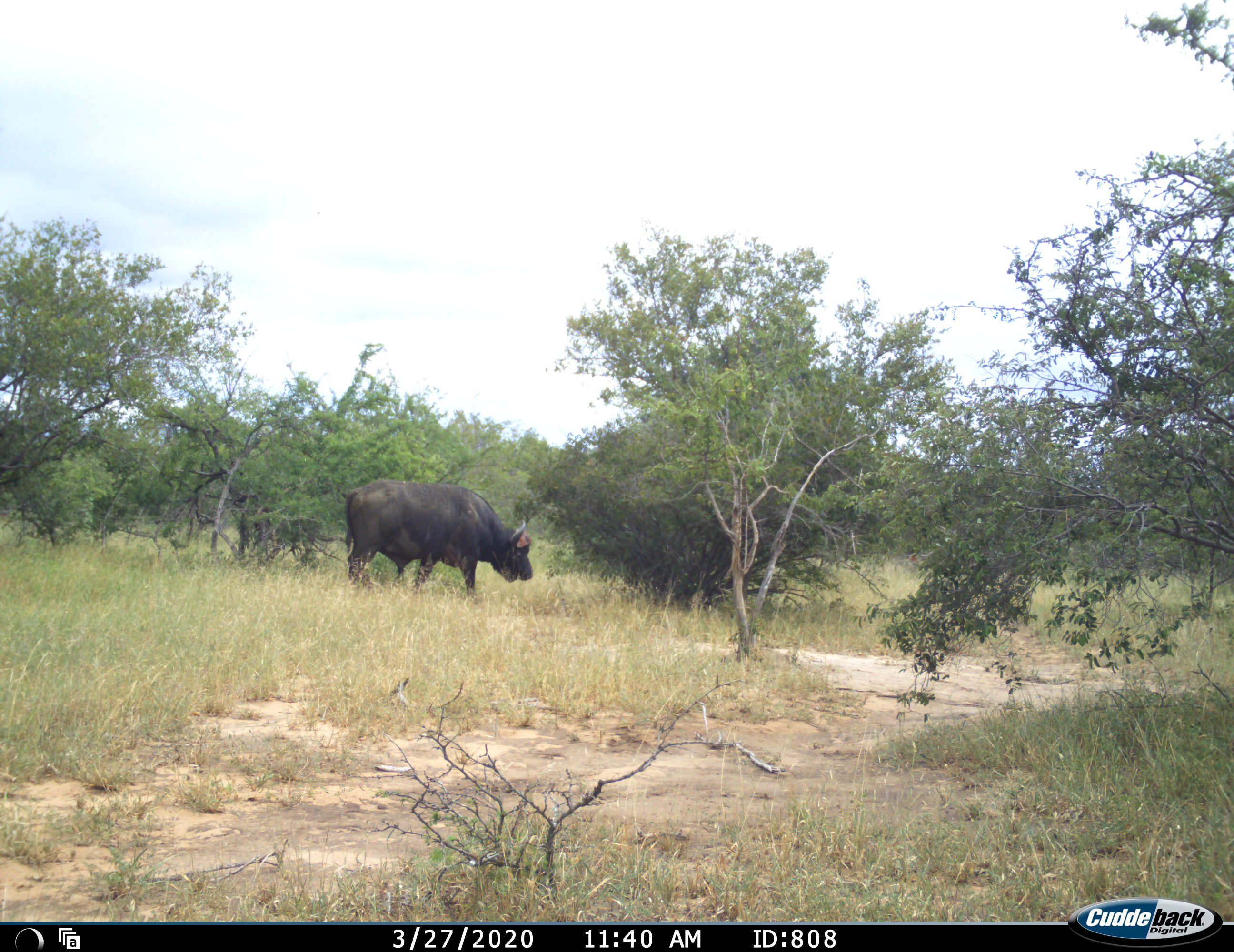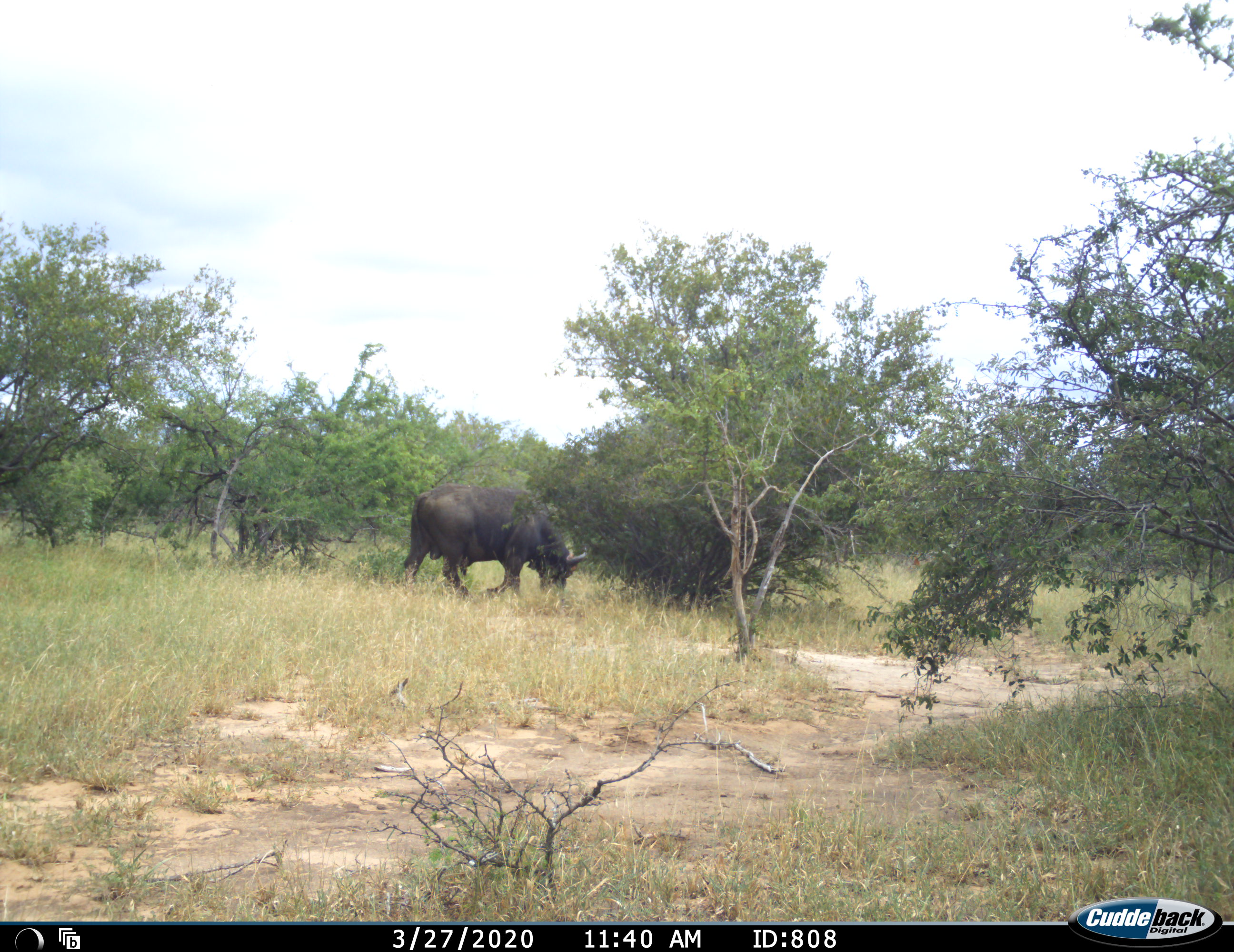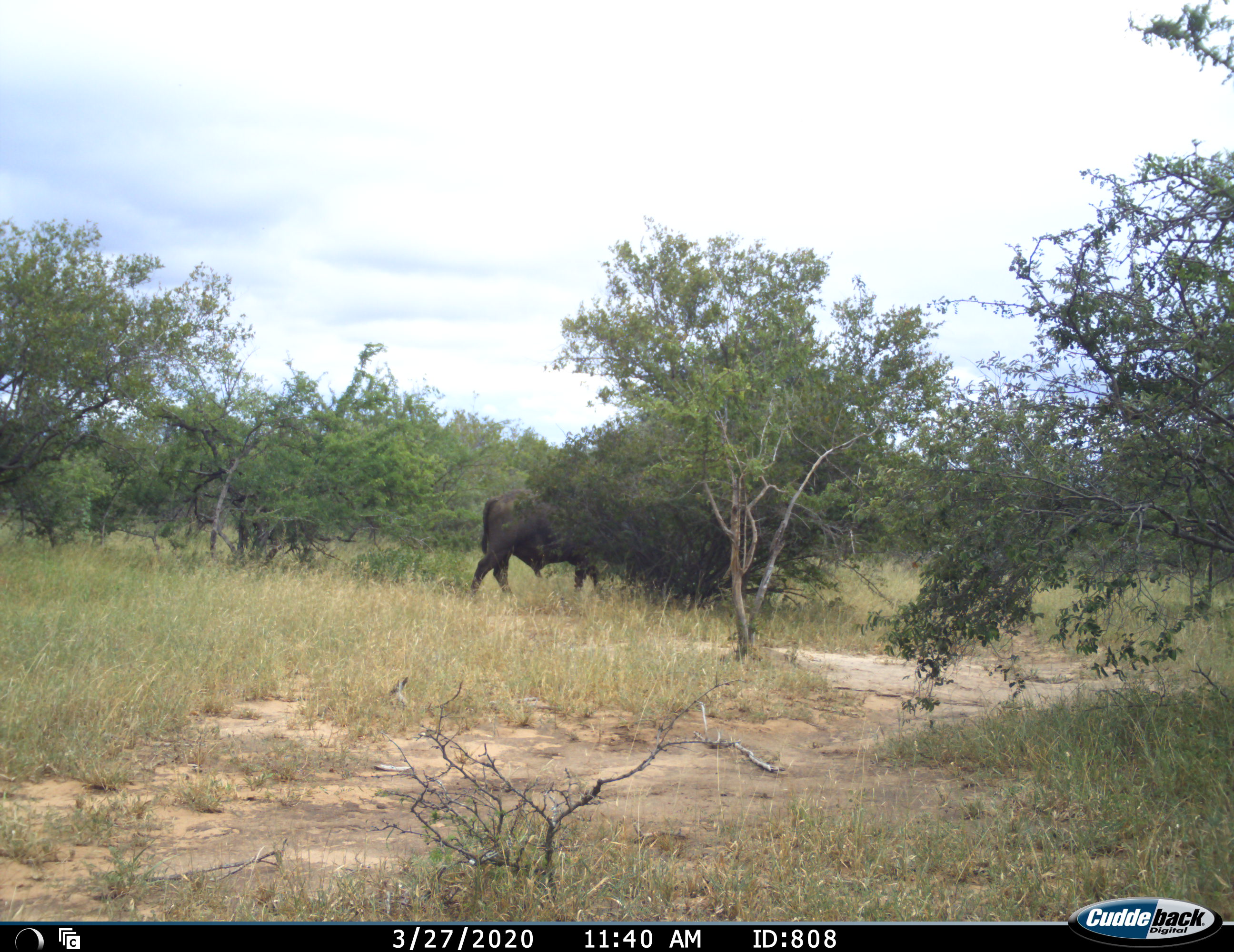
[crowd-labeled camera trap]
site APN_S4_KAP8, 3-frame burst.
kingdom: Animalia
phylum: Chordata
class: Mammalia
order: Artiodactyla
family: Bovidae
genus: Syncerus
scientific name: Syncerus caffer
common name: african buffalo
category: buffalo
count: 1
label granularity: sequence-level